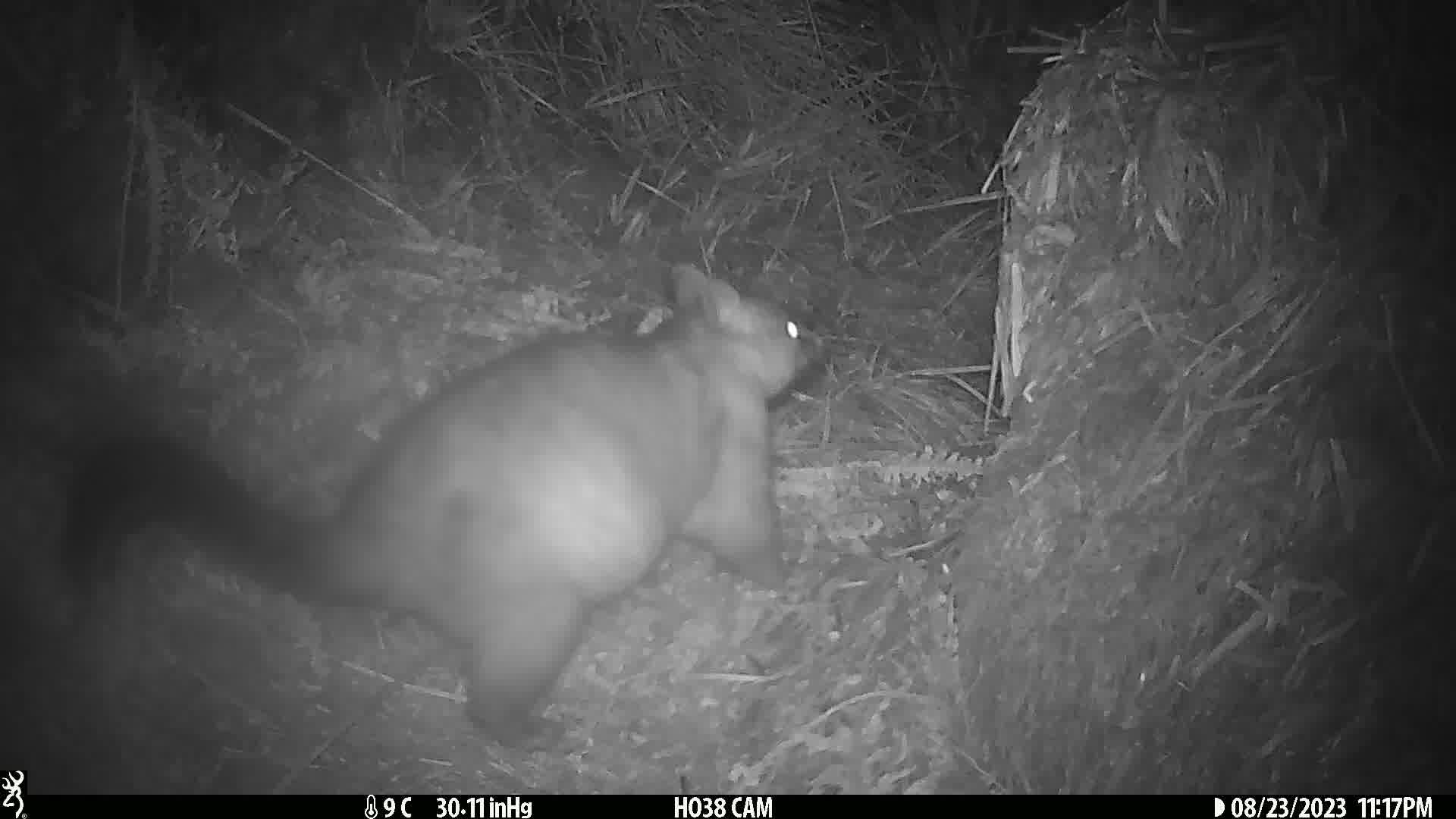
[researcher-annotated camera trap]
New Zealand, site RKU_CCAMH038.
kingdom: Animalia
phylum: Chordata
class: Mammalia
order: Diprotodontia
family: Phalangeridae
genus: Trichosurus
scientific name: Trichosurus vulpecula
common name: common brushtail possum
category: possum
Possum (common brushtail possum) (Trichosurus vulpecula).